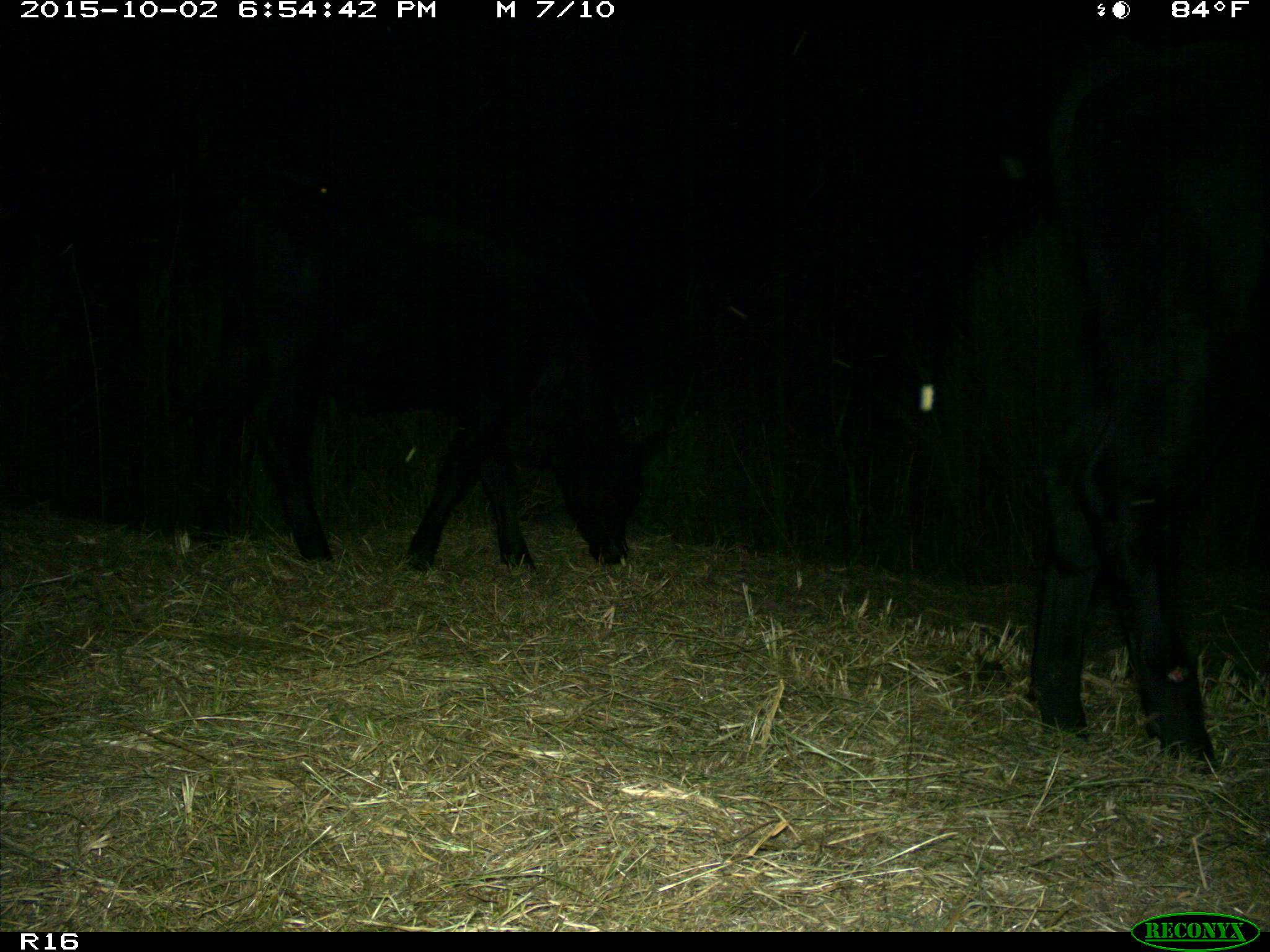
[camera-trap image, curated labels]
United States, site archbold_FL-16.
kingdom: Animalia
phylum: Chordata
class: Mammalia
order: Artiodactyla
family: Bovidae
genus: Bos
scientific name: Bos taurus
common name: domestic cow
Bos taurus (domestic cow).